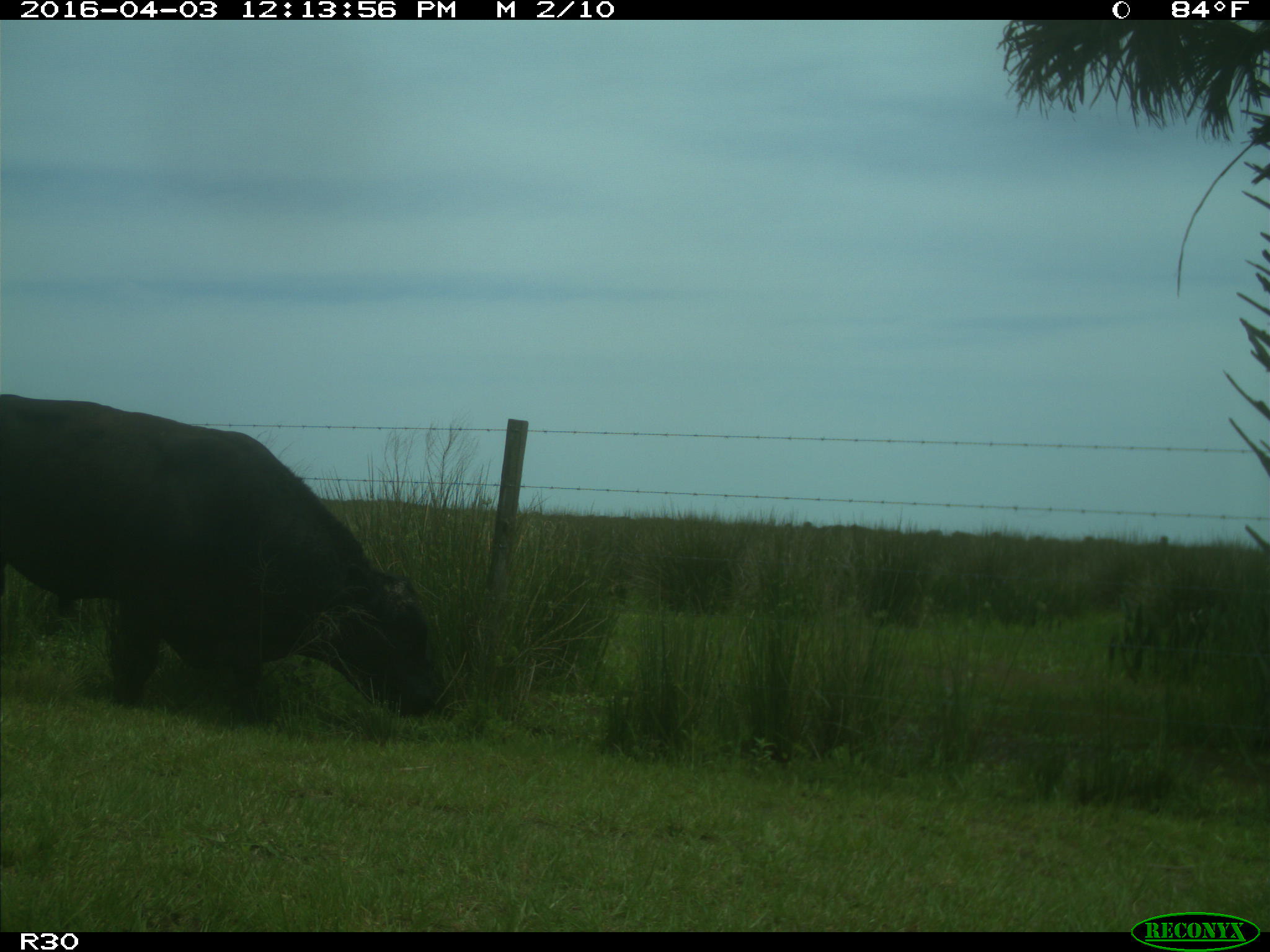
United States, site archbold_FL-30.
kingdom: Animalia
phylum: Chordata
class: Mammalia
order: Artiodactyla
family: Bovidae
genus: Bos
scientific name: Bos taurus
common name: domestic cow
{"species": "Bos taurus (domestic cow)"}